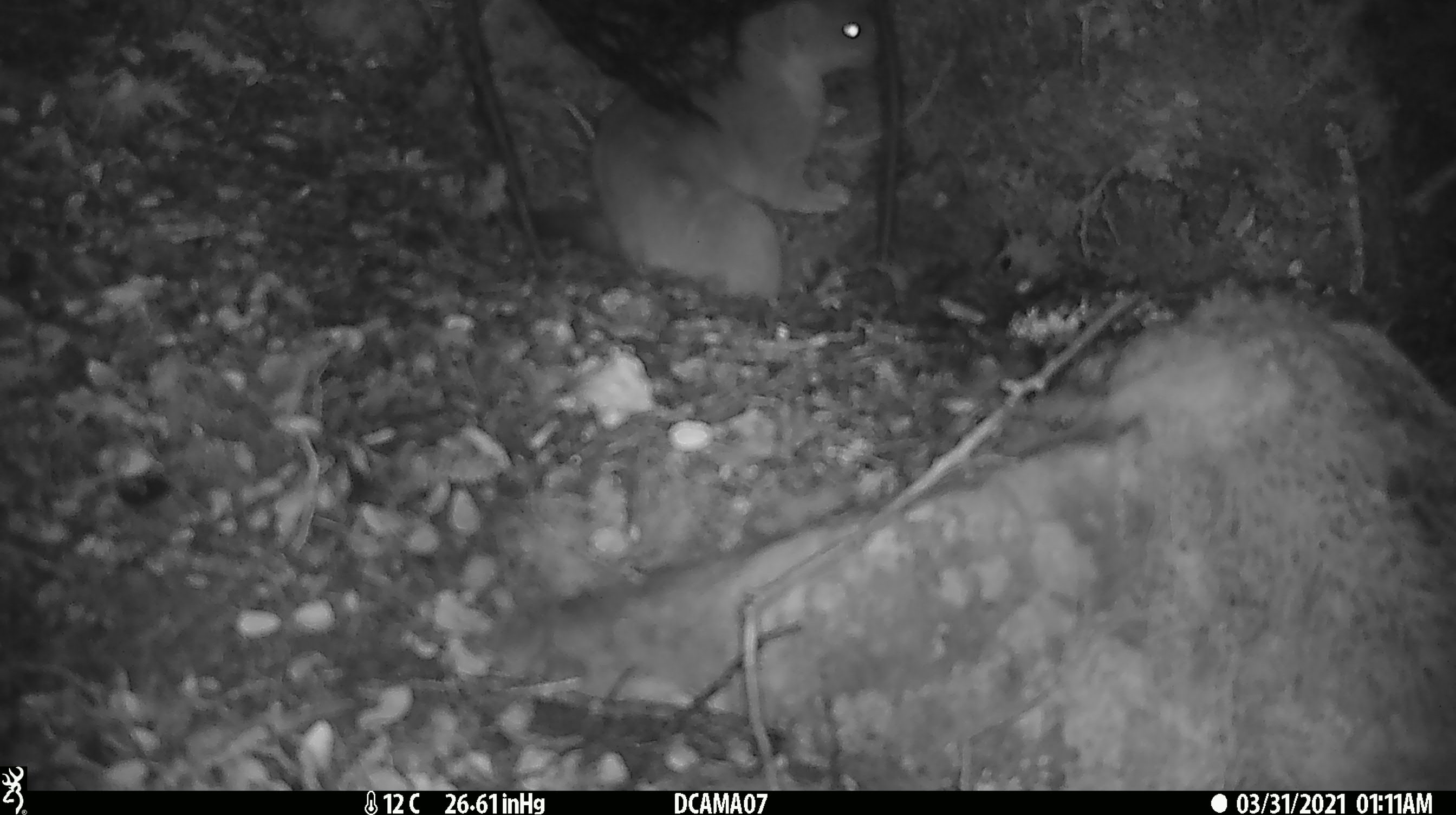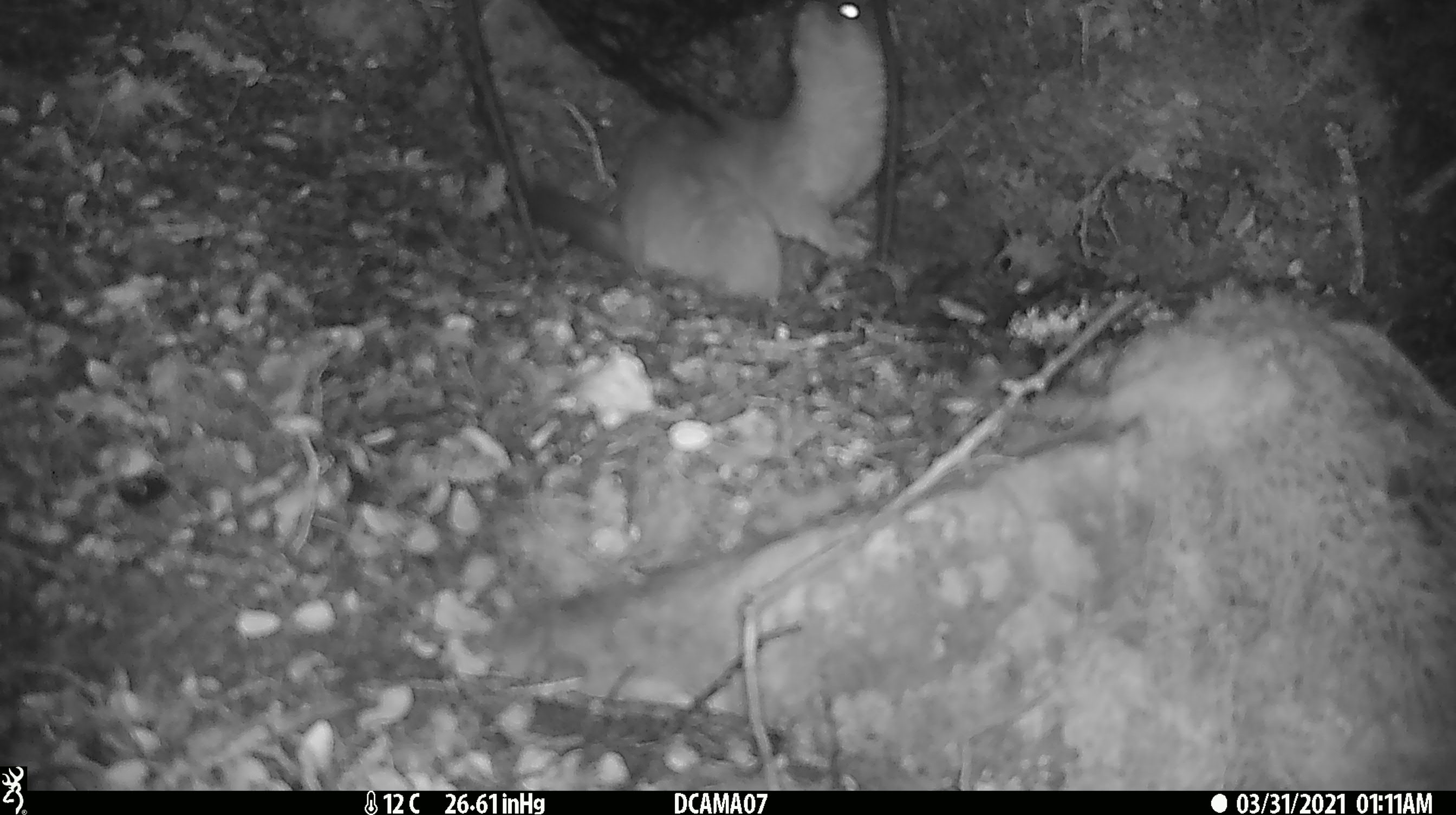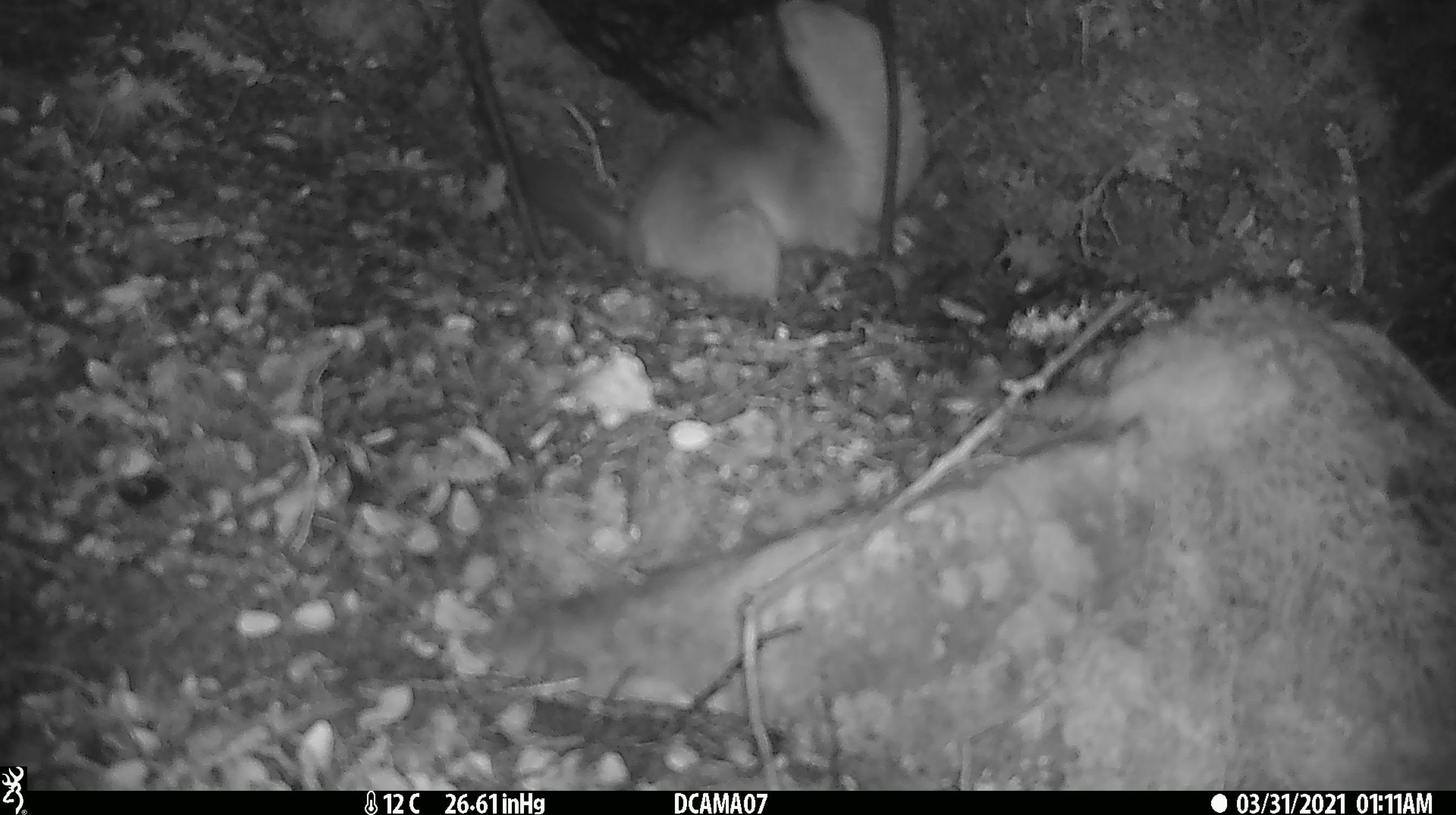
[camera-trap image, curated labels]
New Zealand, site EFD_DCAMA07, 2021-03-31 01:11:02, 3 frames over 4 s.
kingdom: Animalia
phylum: Chordata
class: Mammalia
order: Carnivora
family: Mustelidae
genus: Mustela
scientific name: Mustela erminea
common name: stoat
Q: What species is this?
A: Stoat (Mustela erminea).